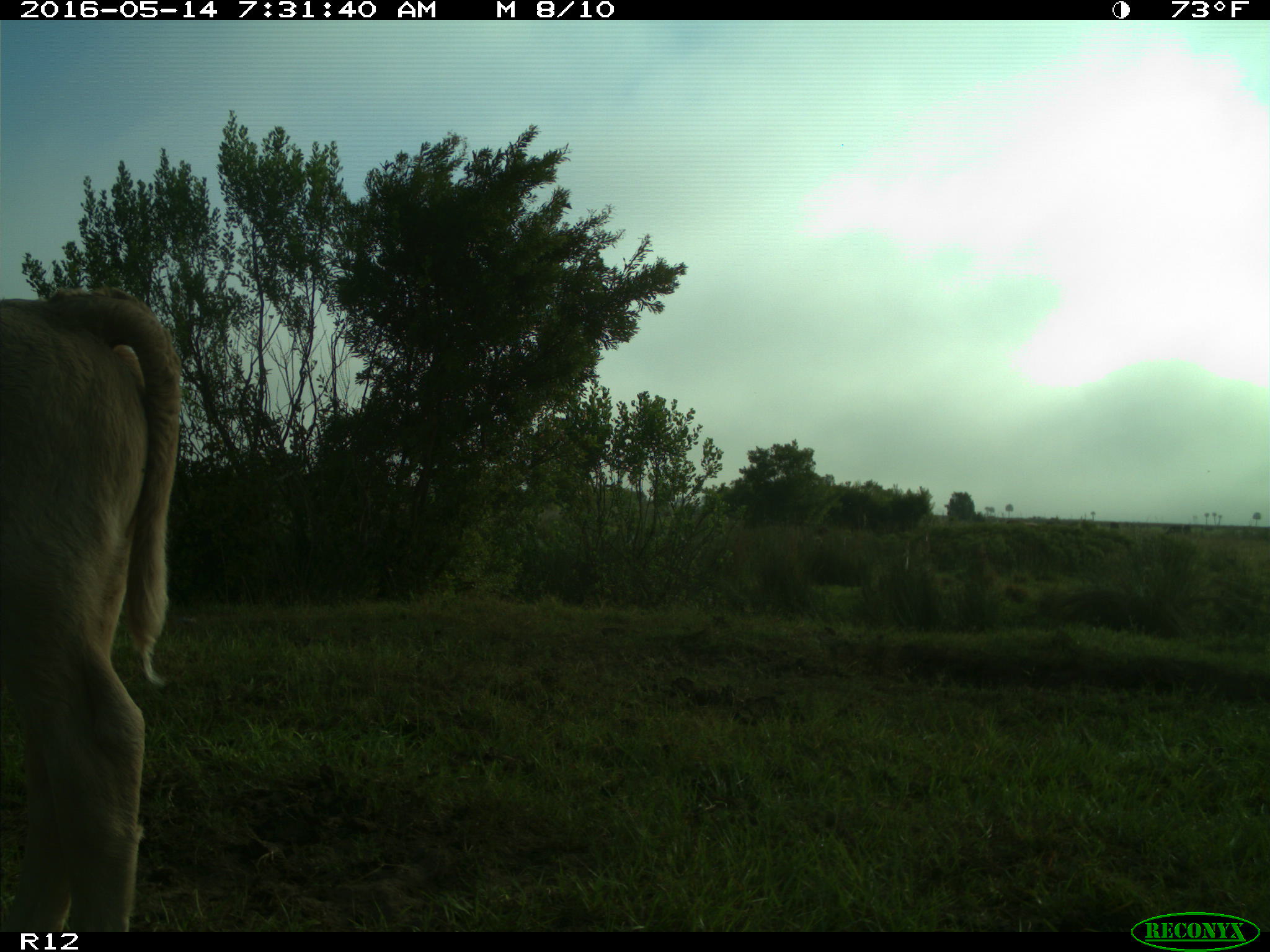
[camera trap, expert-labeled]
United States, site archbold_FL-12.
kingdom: Animalia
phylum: Chordata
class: Mammalia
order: Artiodactyla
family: Bovidae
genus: Bos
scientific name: Bos taurus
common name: domestic cow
Bos taurus (domestic cow).